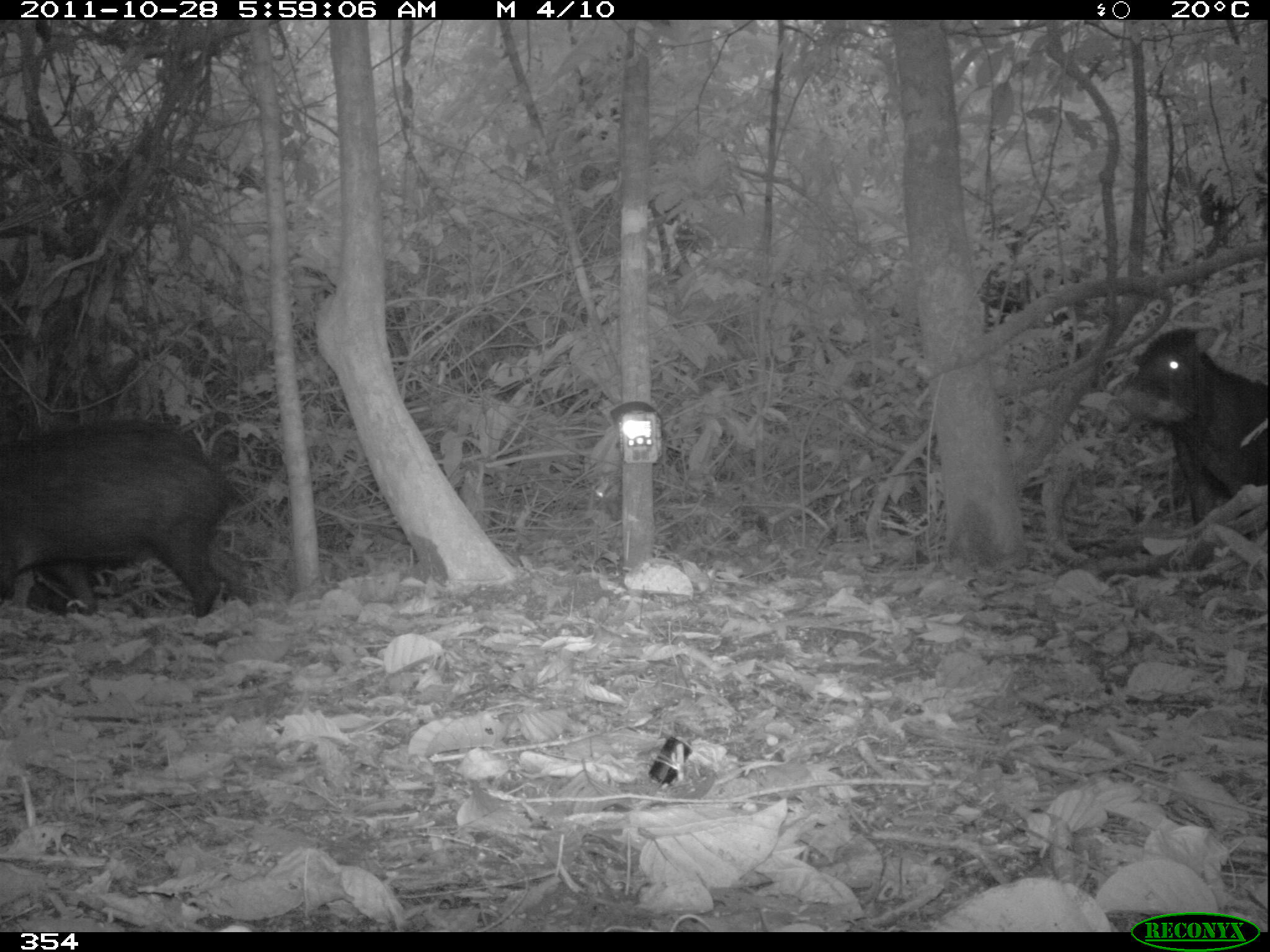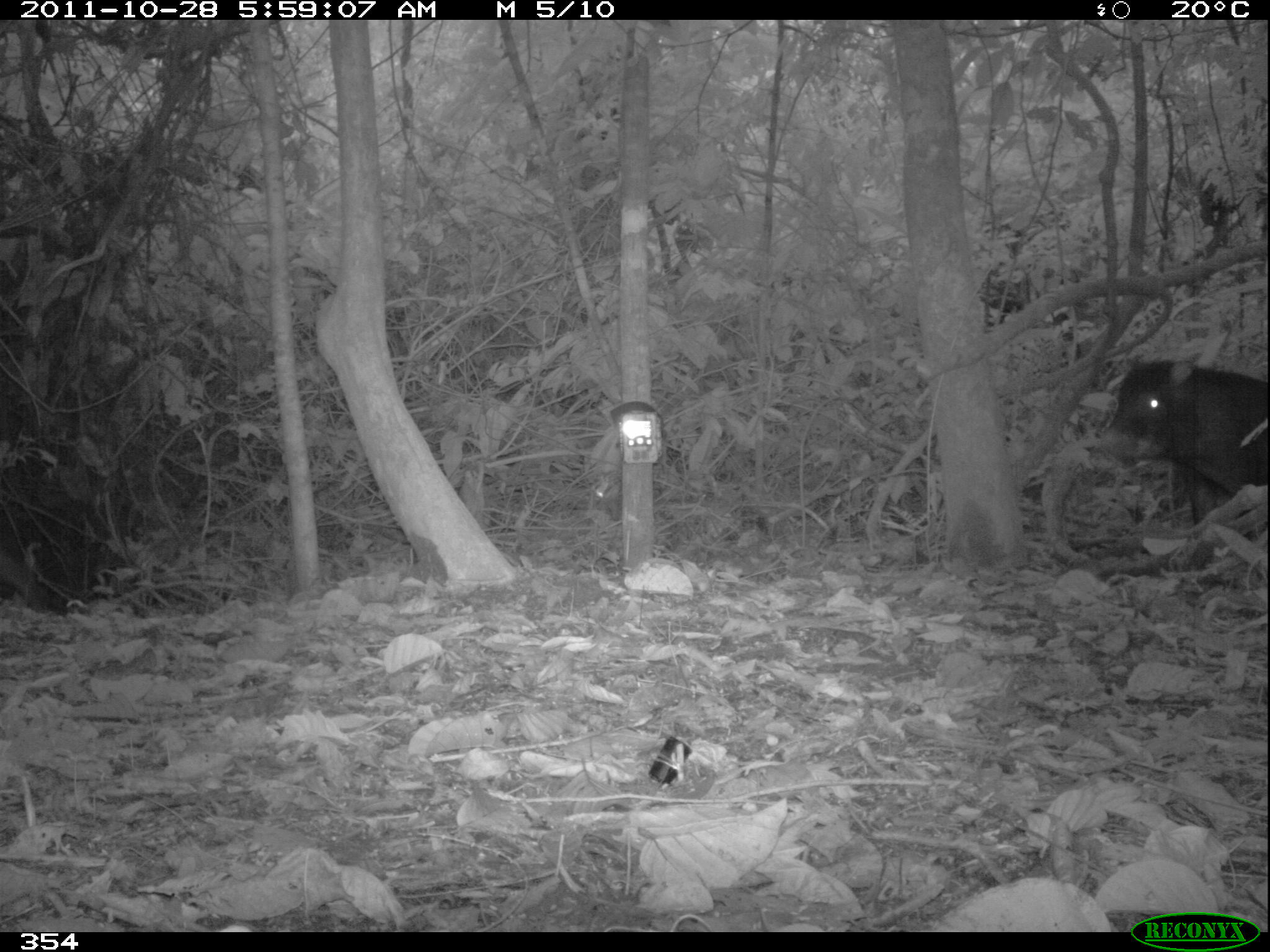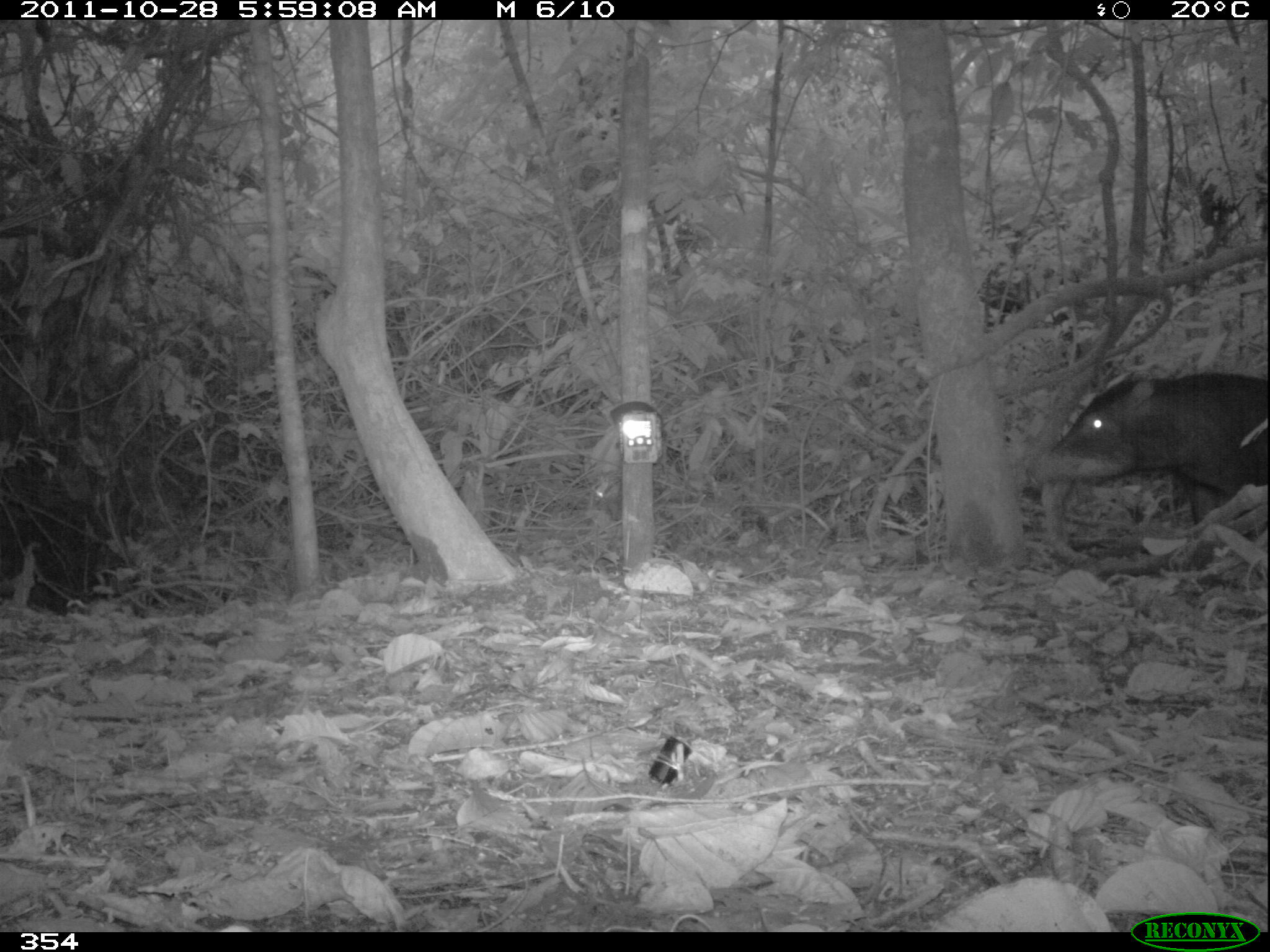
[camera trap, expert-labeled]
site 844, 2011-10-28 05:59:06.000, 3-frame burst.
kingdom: Animalia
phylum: Chordata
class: Mammalia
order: Artiodactyla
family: Tayassuidae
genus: Tayassu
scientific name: Tayassu pecari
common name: white-lipped peccary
Tayassu pecari (white-lipped peccary).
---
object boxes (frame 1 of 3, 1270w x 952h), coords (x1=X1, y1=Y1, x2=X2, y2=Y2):
tayassu pecari: (x1=0, y1=418, x2=236, y2=618); (x1=1116, y1=324, x2=1270, y2=526)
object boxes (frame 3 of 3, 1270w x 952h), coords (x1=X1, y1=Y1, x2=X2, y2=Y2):
tayassu pecari: (x1=1027, y1=367, x2=1268, y2=527)